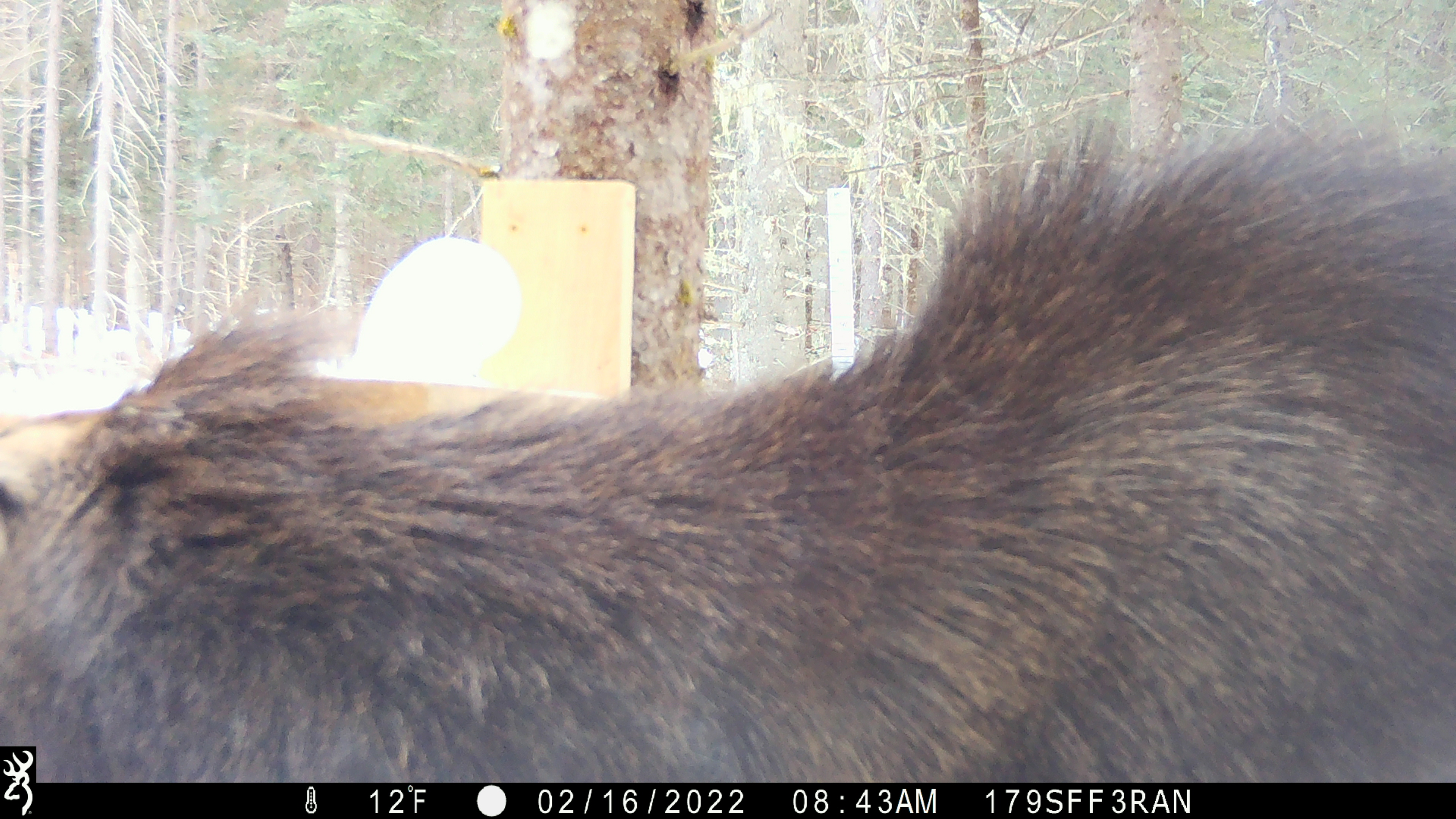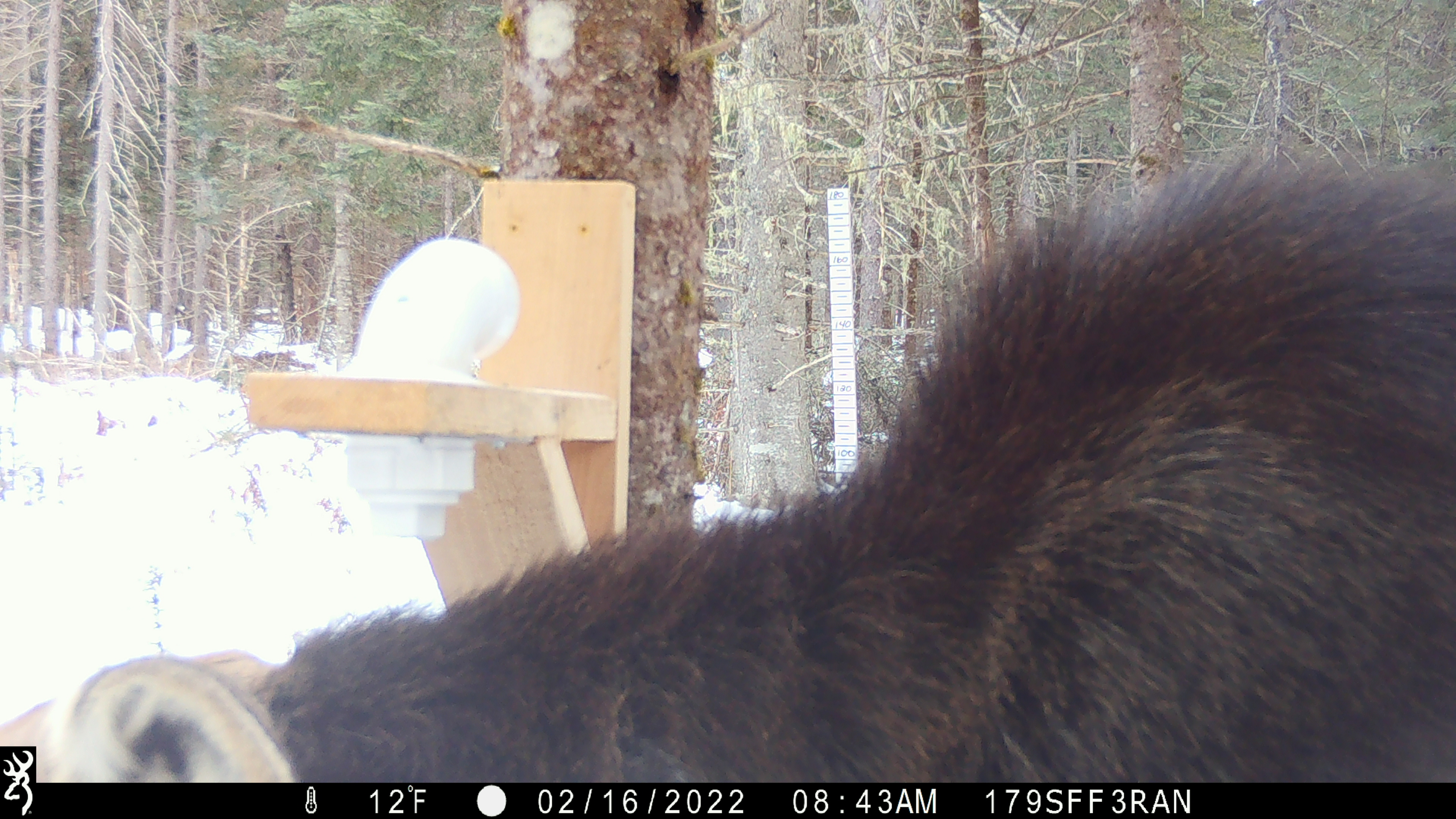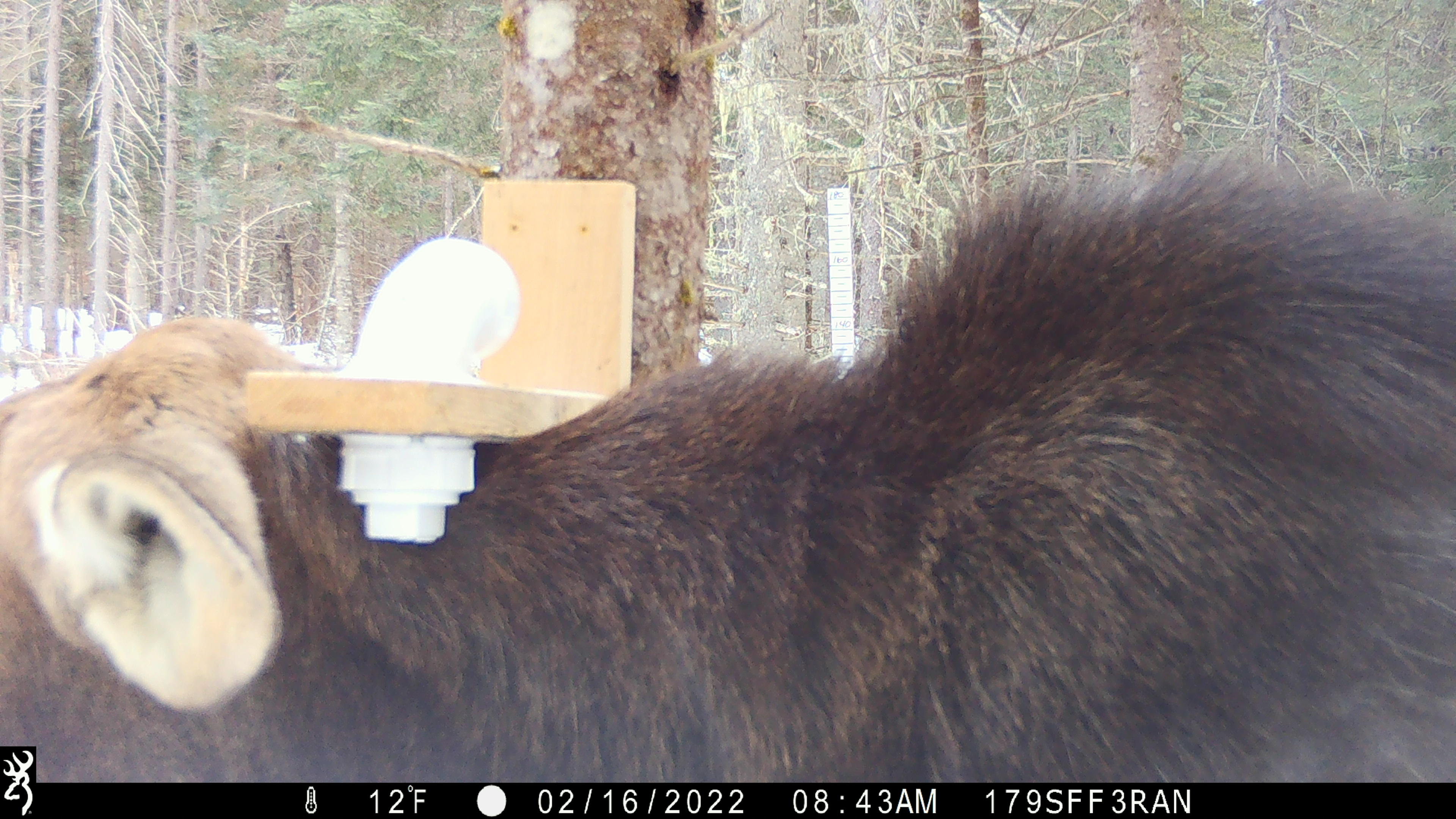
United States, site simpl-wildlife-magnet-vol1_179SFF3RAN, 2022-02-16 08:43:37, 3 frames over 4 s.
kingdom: Animalia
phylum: Chordata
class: Mammalia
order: Artiodactyla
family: Cervidae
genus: Alces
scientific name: Alces alces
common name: moose